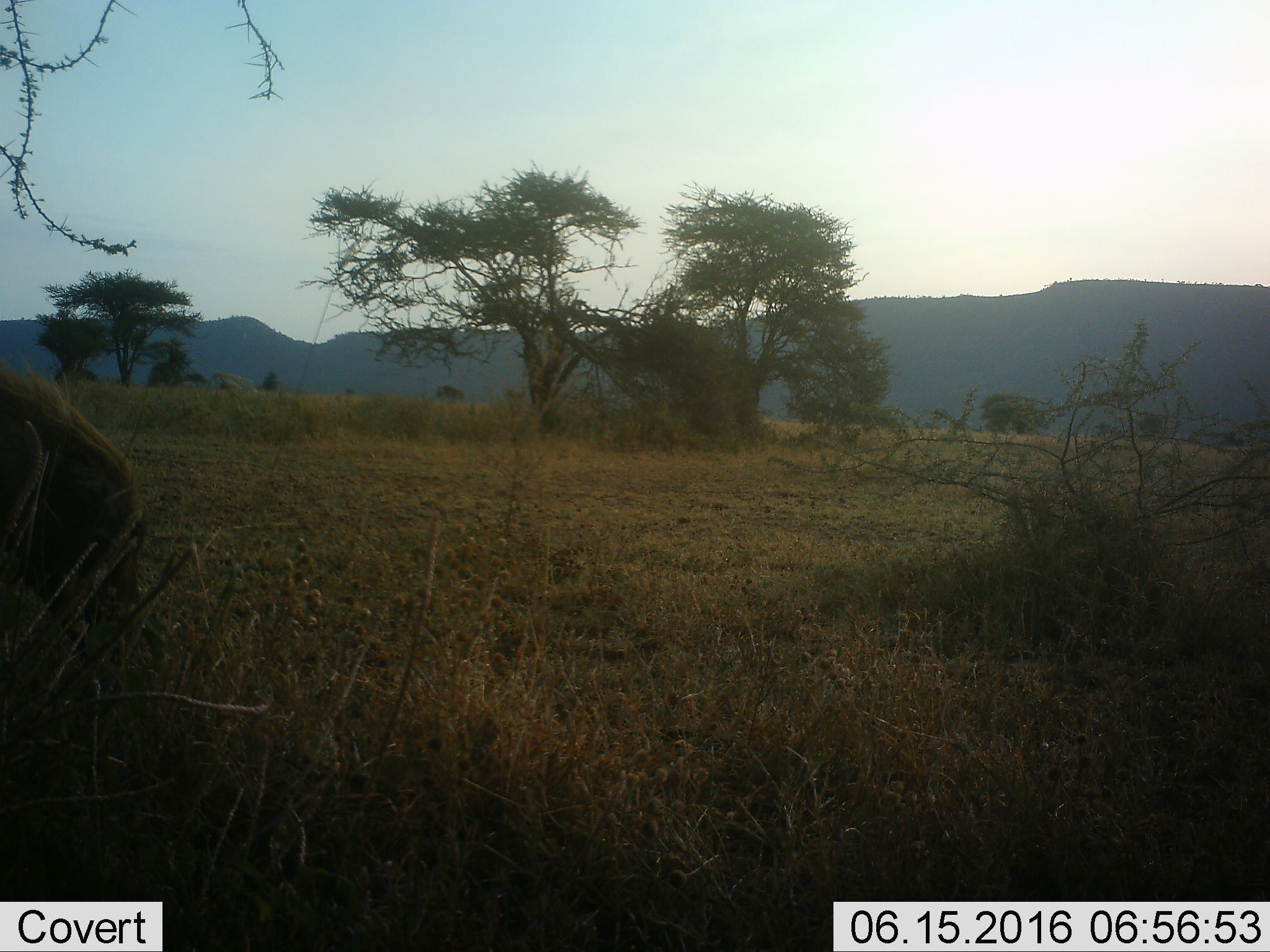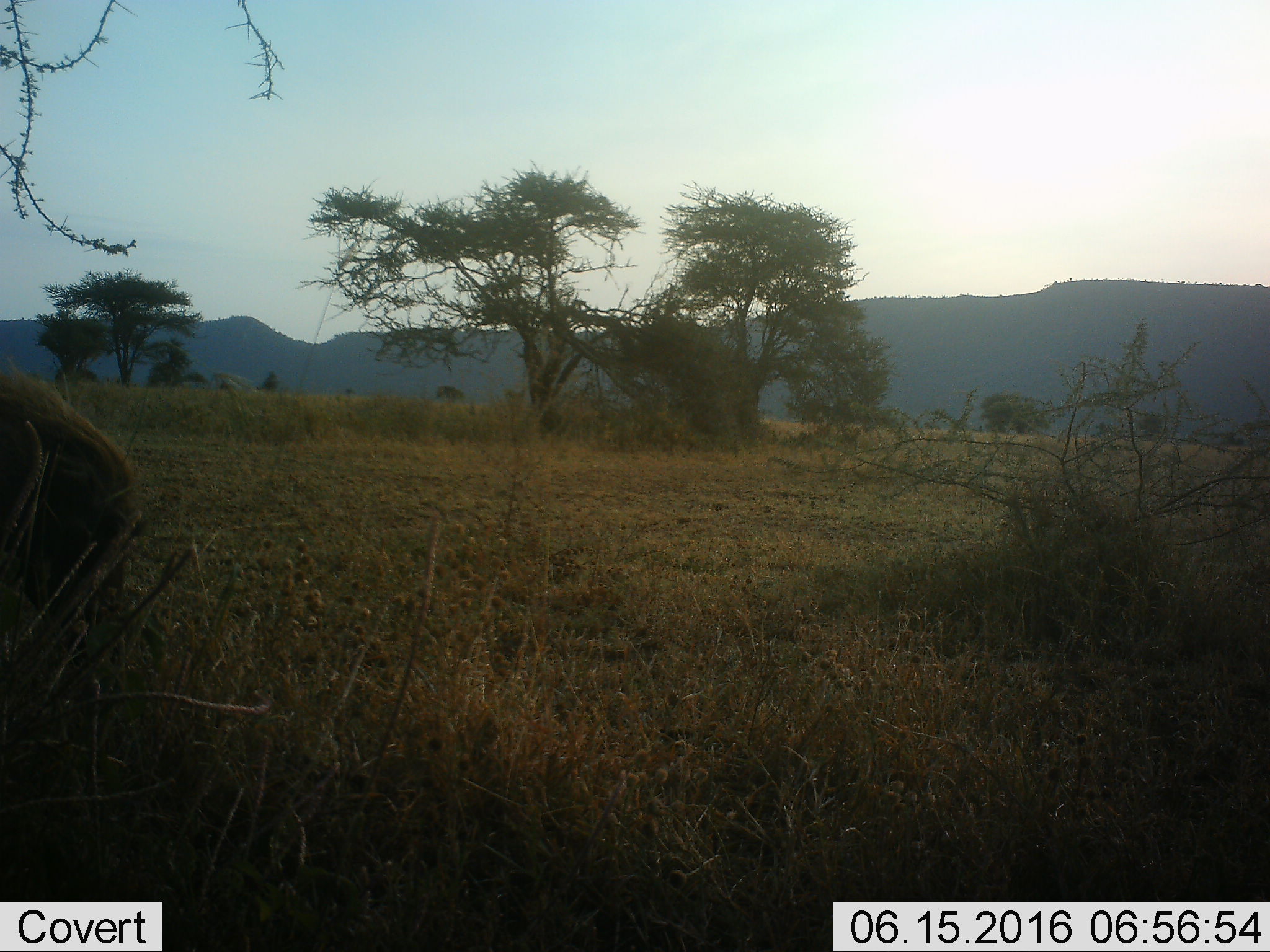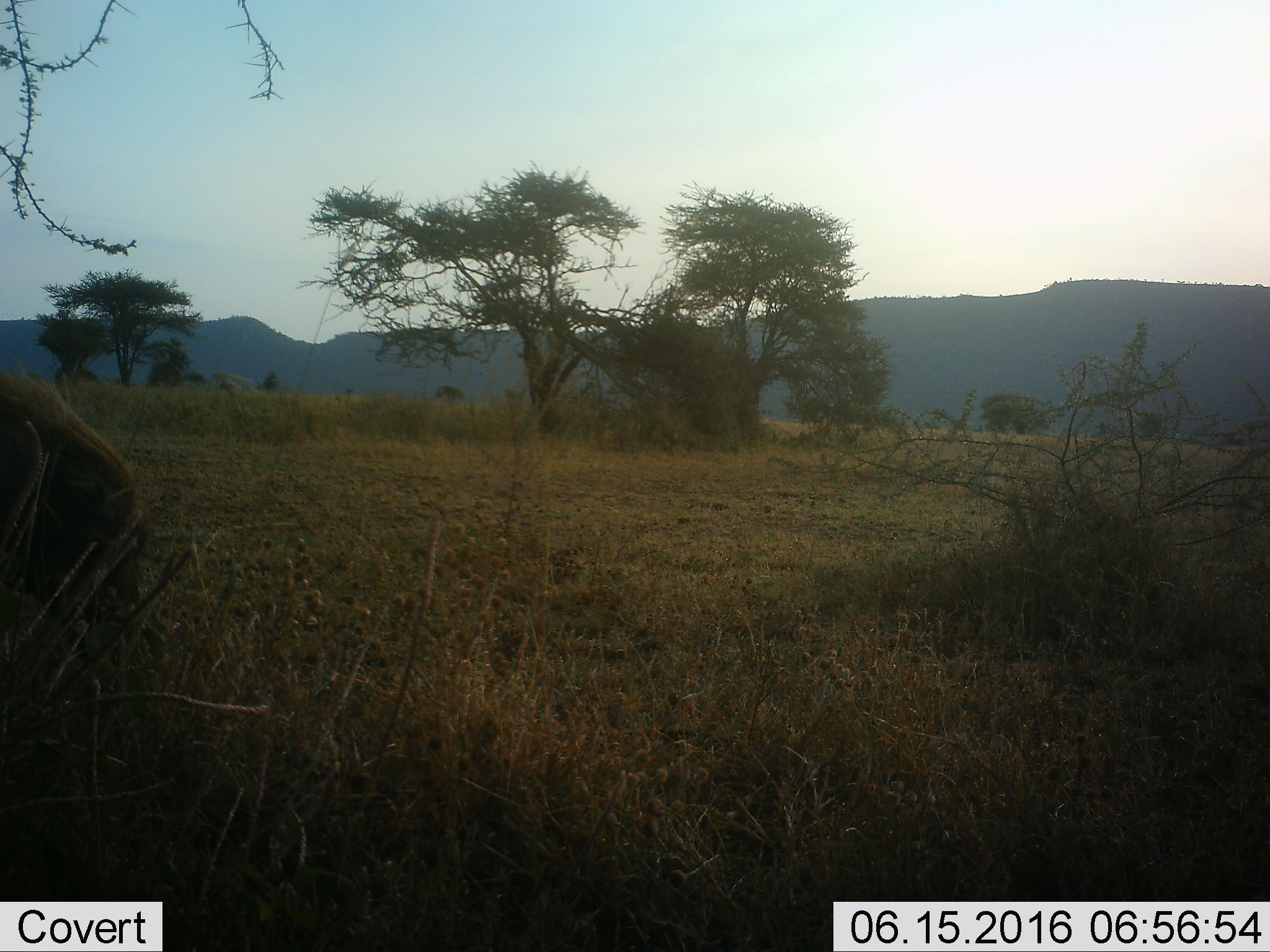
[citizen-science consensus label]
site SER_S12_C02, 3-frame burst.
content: unidentified animal